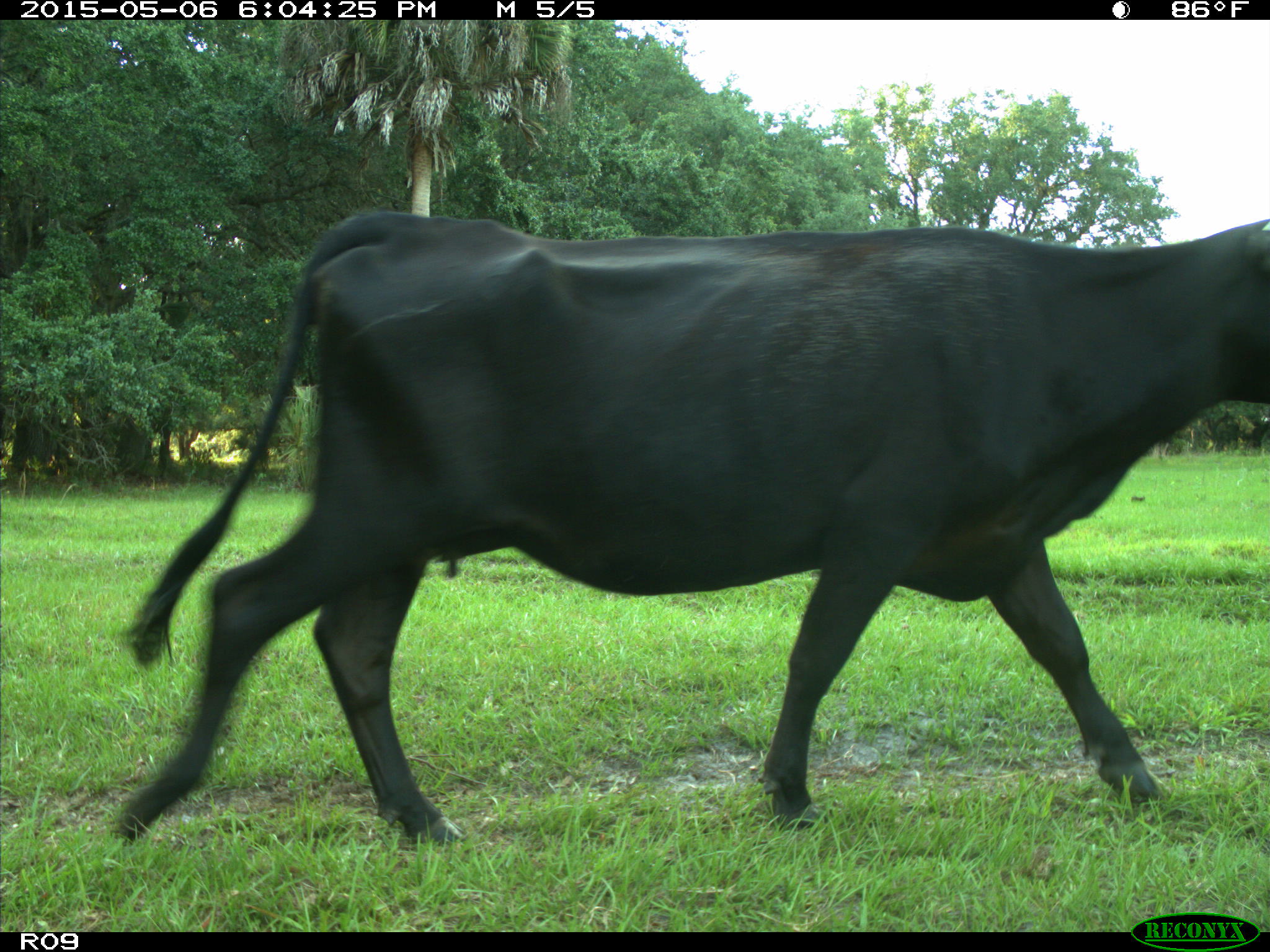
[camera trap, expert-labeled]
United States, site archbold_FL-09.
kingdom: Animalia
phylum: Chordata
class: Mammalia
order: Artiodactyla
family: Bovidae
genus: Bos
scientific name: Bos taurus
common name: domestic cow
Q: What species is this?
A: Bos taurus (domestic cow).